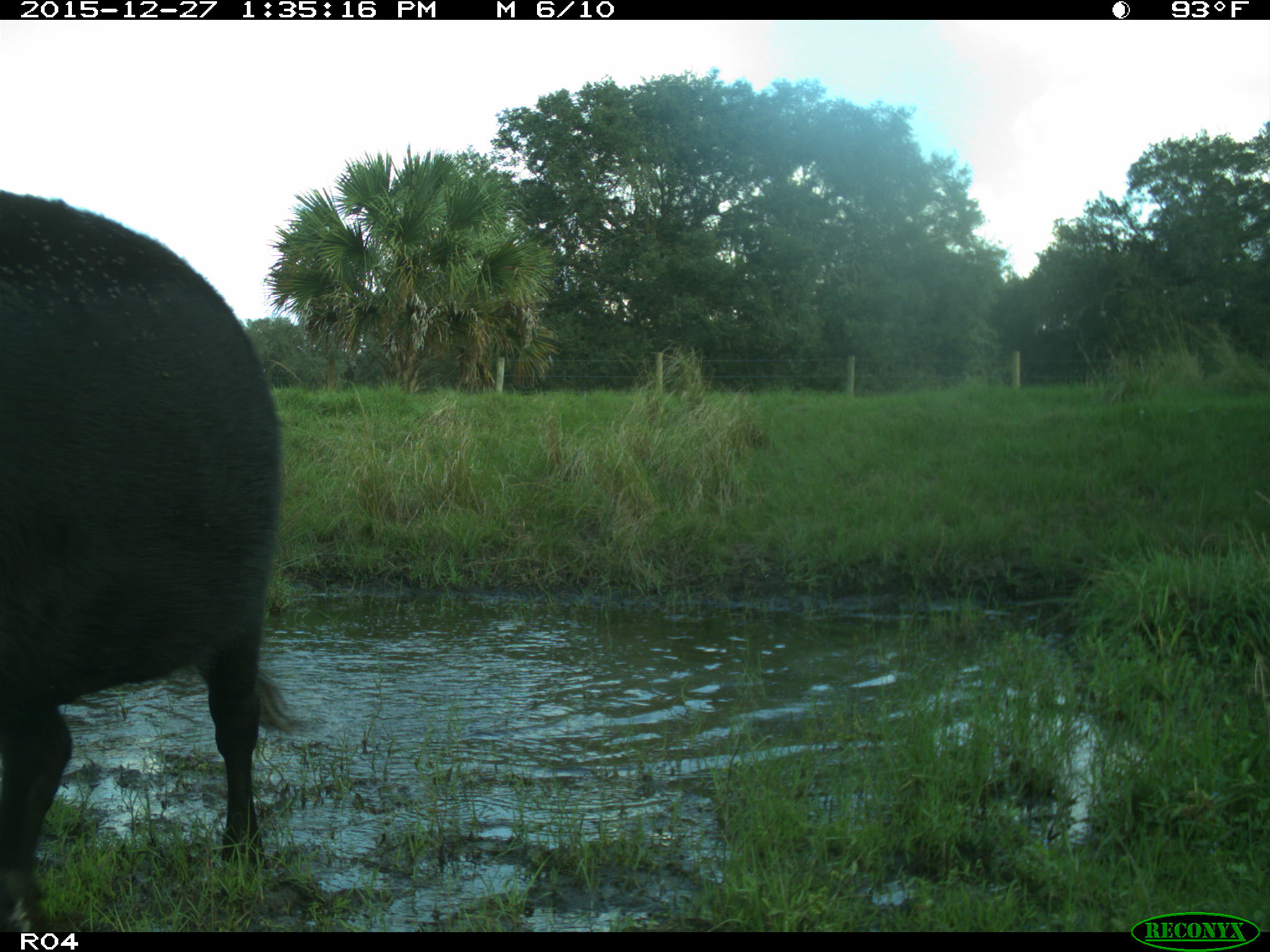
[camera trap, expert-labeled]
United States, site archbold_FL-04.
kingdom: Animalia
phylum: Chordata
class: Mammalia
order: Artiodactyla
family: Bovidae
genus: Bos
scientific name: Bos taurus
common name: domestic cow